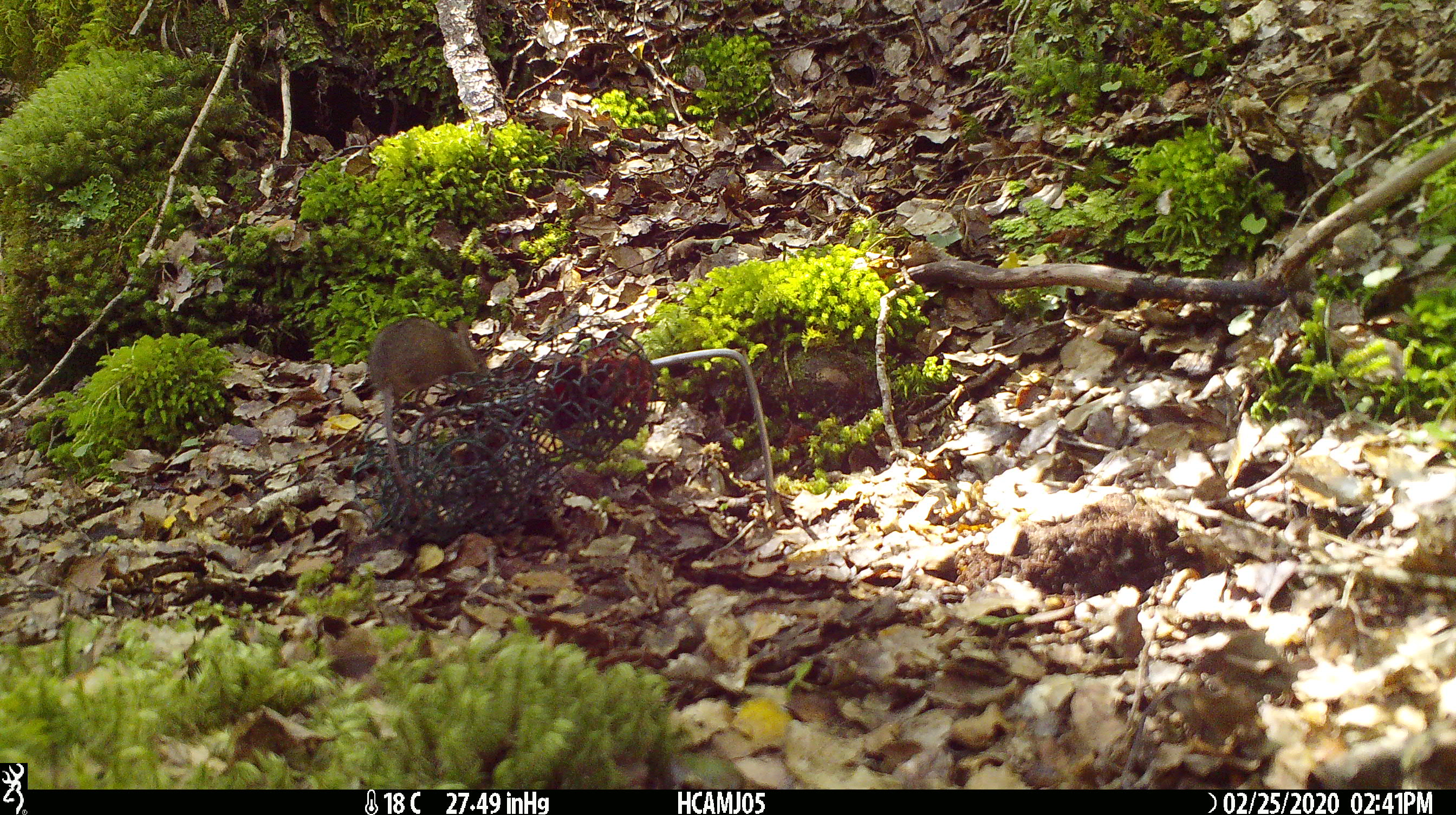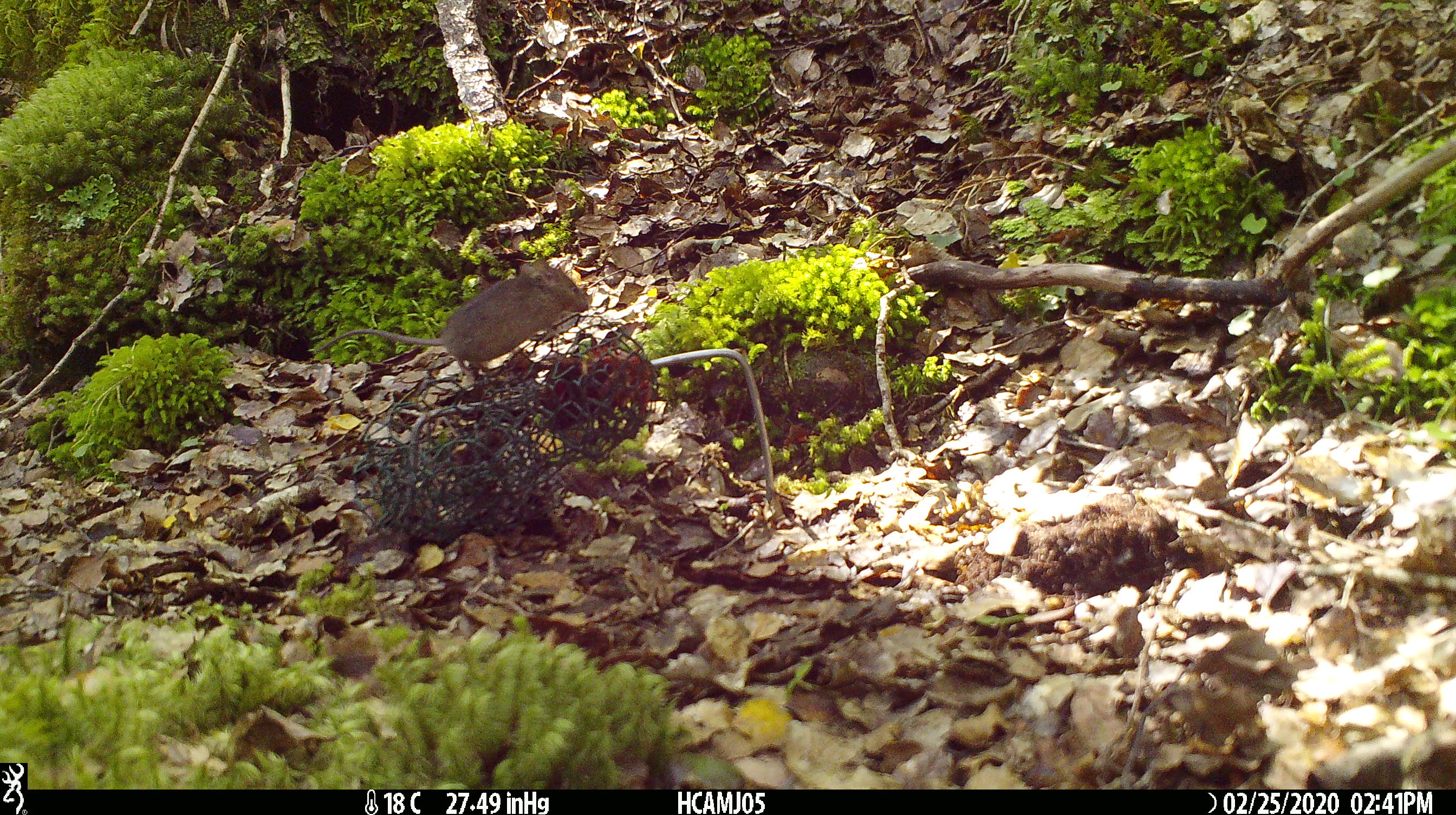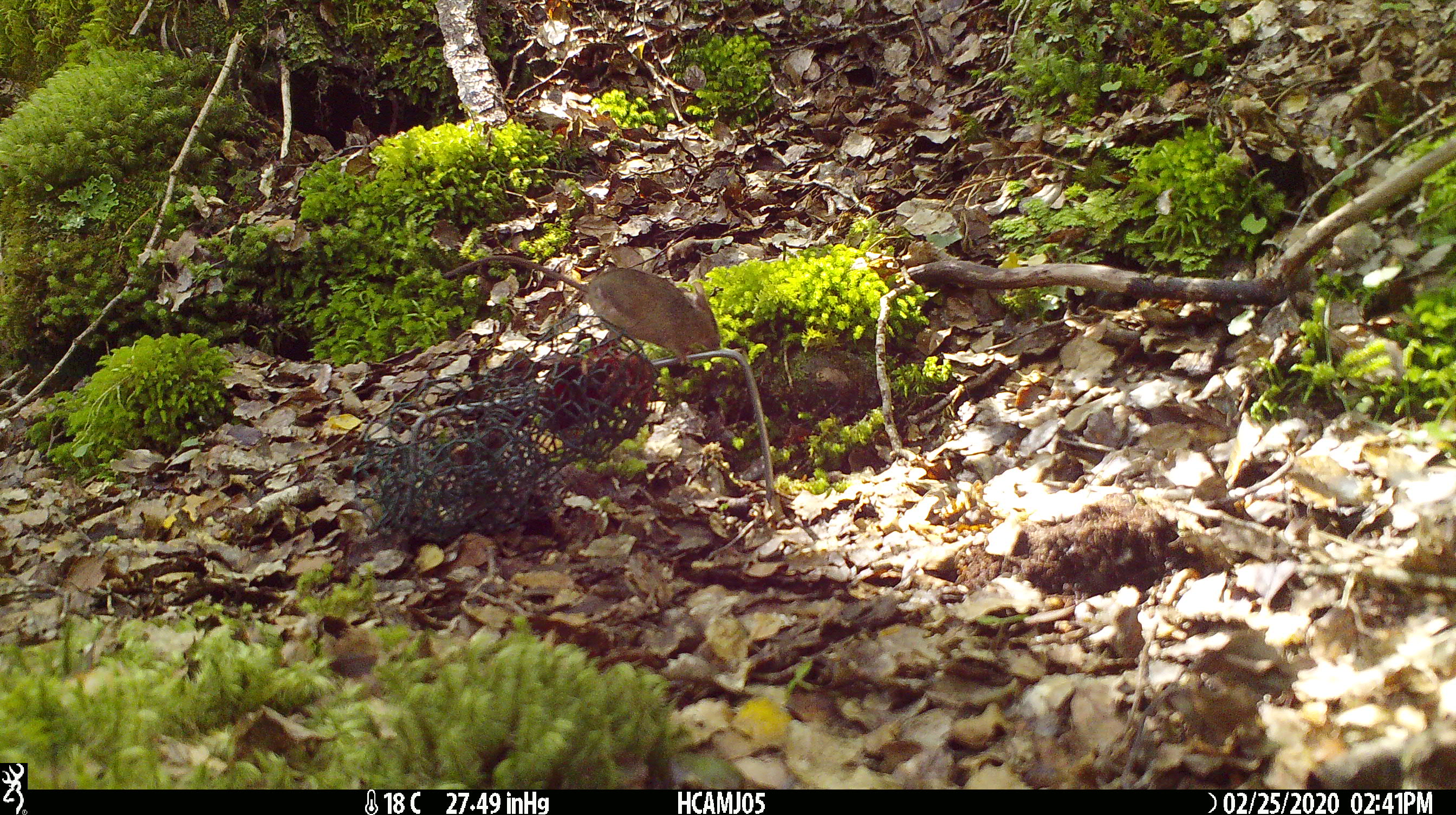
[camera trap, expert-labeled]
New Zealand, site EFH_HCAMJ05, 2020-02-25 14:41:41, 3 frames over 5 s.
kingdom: Animalia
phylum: Chordata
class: Mammalia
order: Rodentia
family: Muridae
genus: Mus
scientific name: Mus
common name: mouse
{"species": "mouse (Mus)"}